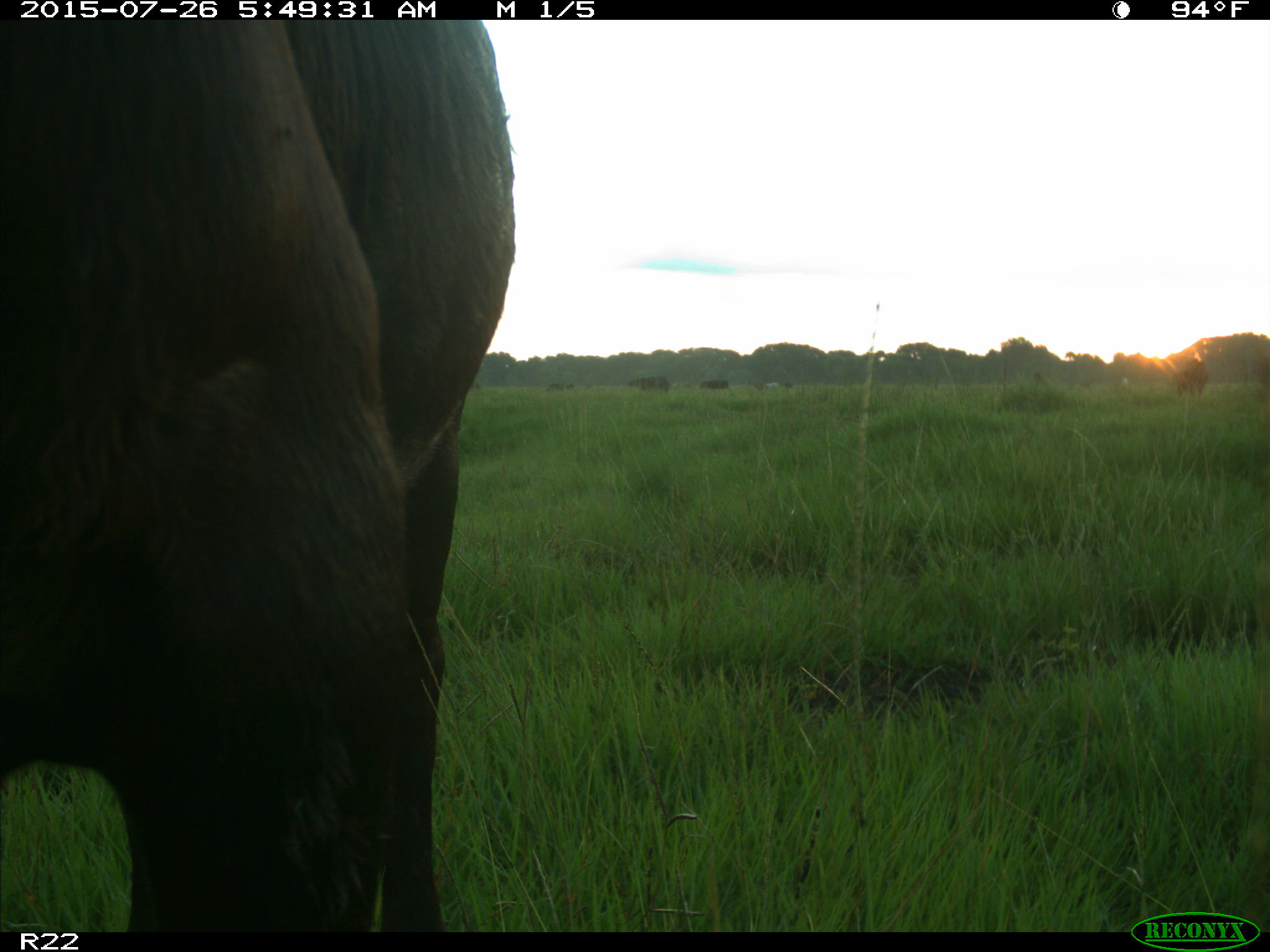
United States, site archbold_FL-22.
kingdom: Animalia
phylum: Chordata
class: Mammalia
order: Artiodactyla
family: Bovidae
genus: Bos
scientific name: Bos taurus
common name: domestic cow